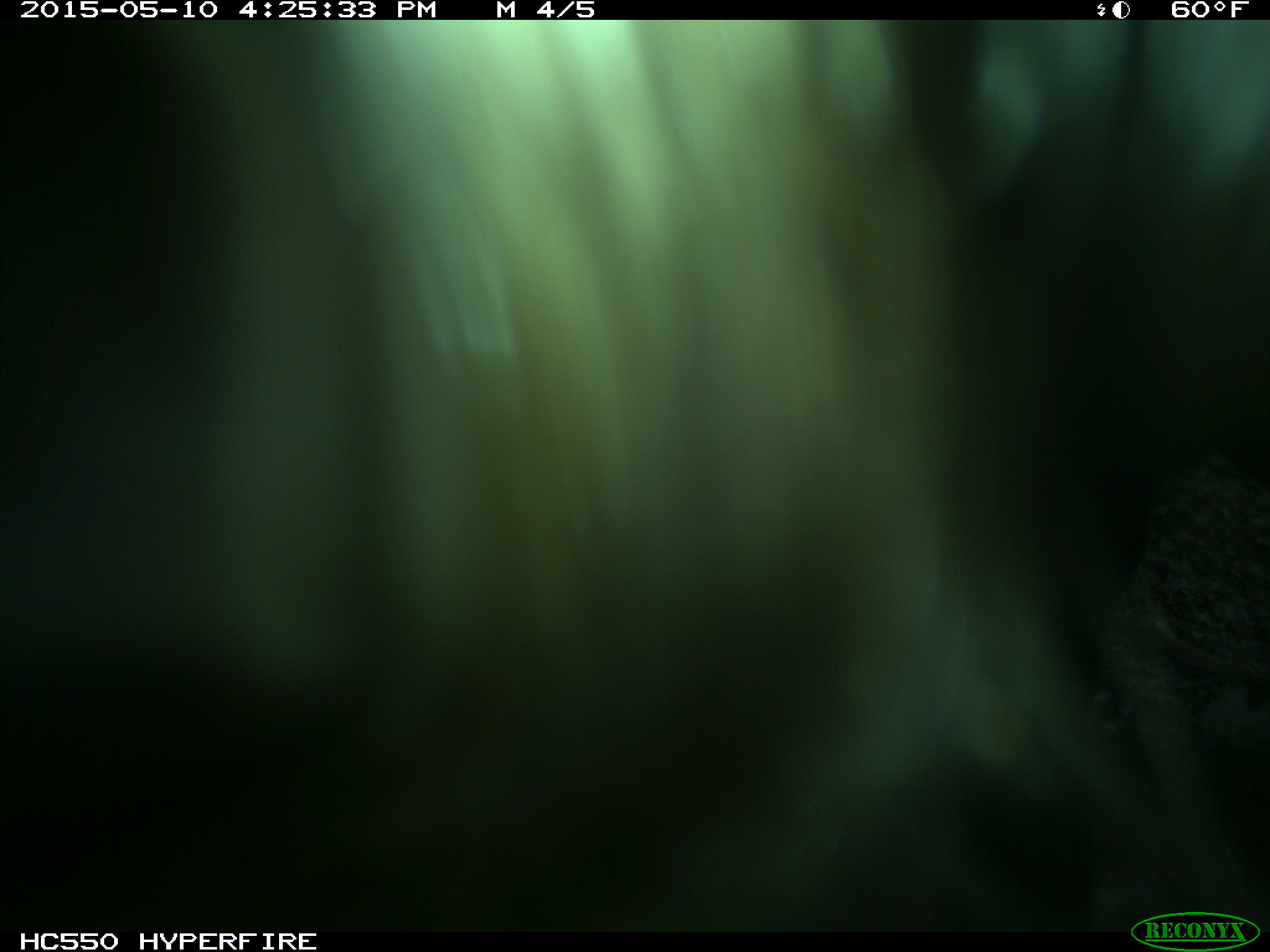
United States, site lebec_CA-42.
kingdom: Animalia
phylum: Chordata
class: Mammalia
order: Artiodactyla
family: Bovidae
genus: Bos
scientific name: Bos taurus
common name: domestic cow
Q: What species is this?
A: Bos taurus (domestic cow).